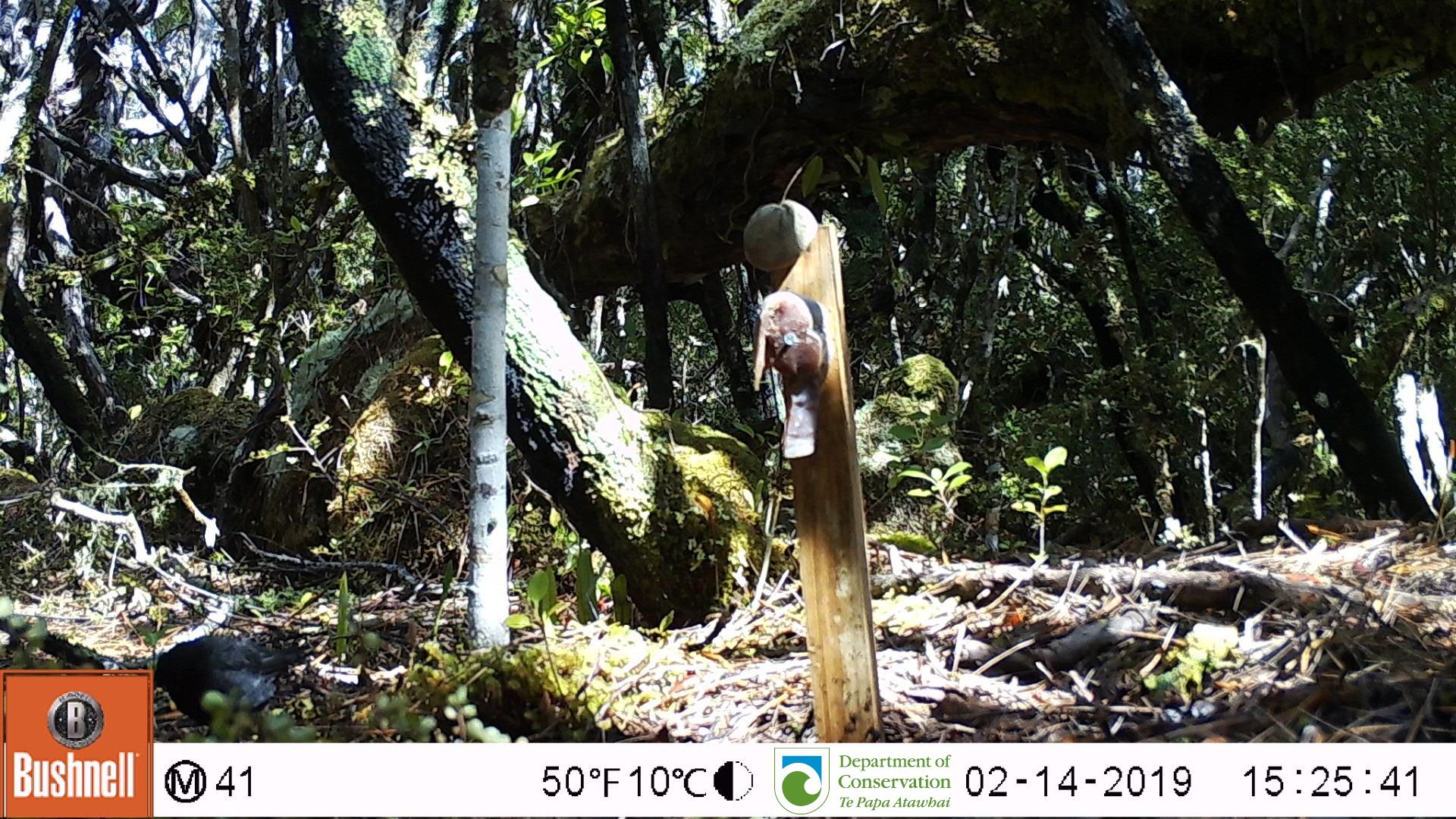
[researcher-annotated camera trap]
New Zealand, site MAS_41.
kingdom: Animalia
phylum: Chordata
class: Aves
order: Passeriformes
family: Turdidae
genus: Turdus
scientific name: Turdus merula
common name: eurasian blackbird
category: blackbird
Blackbird (eurasian blackbird) (Turdus merula).